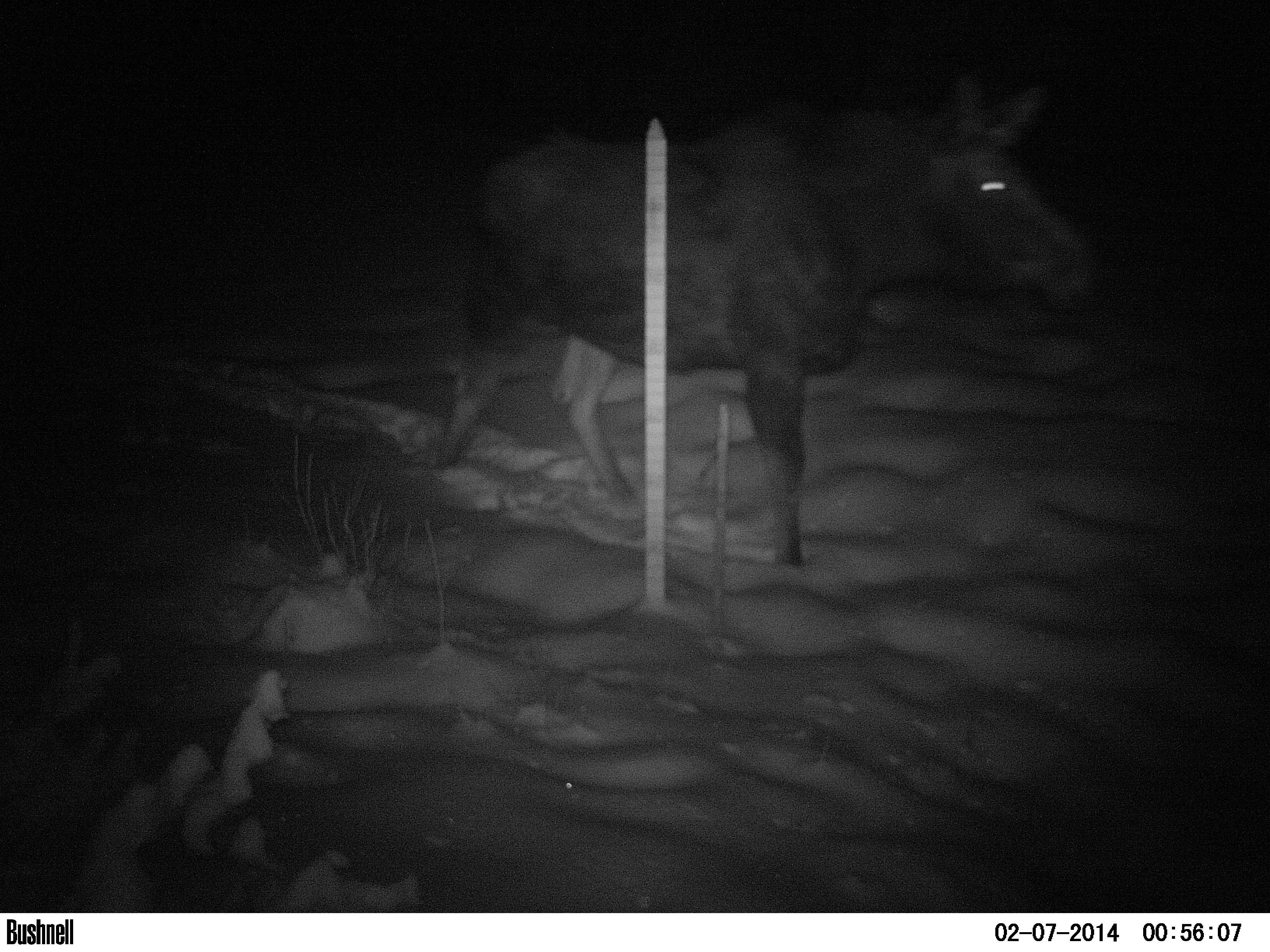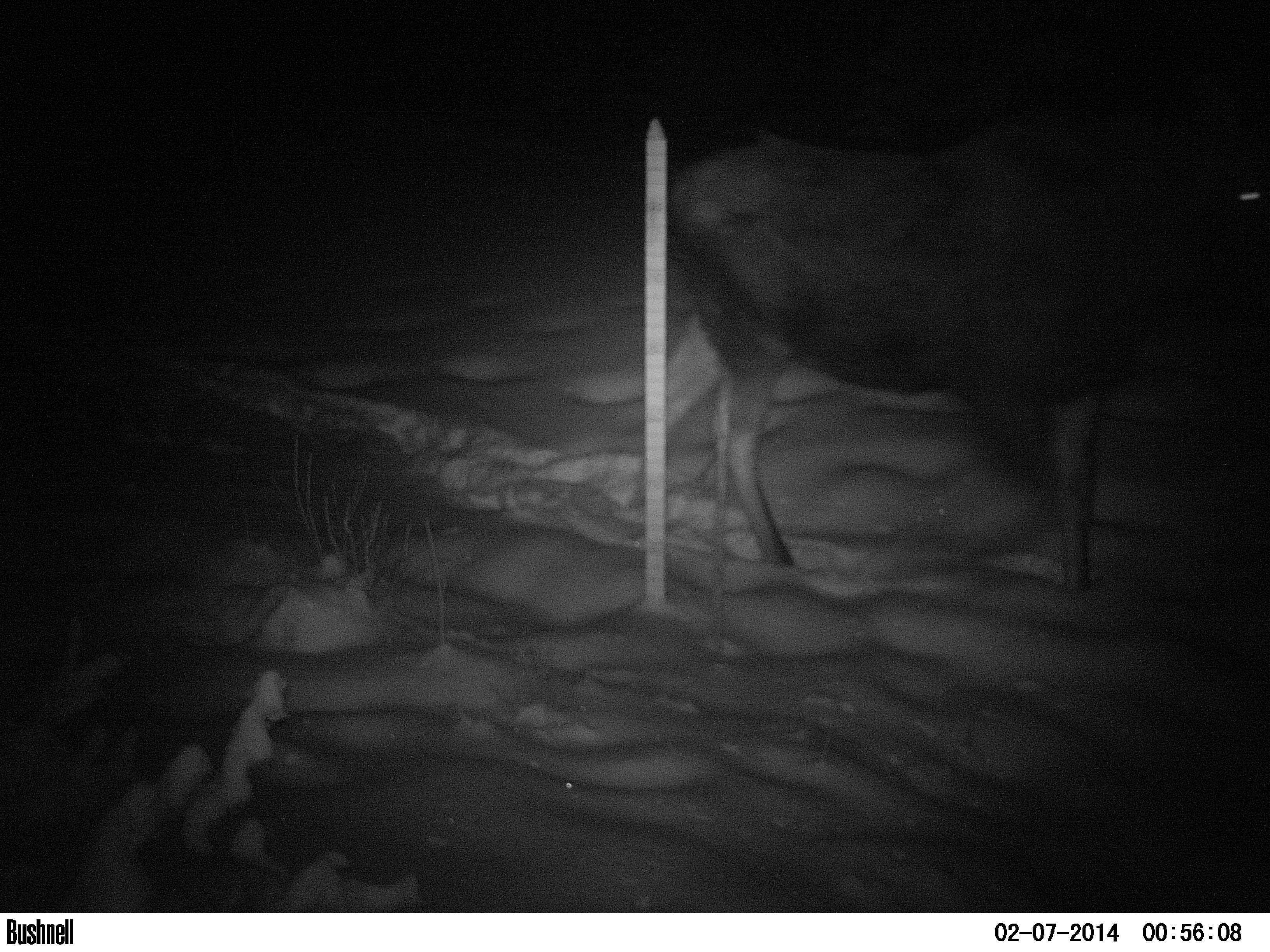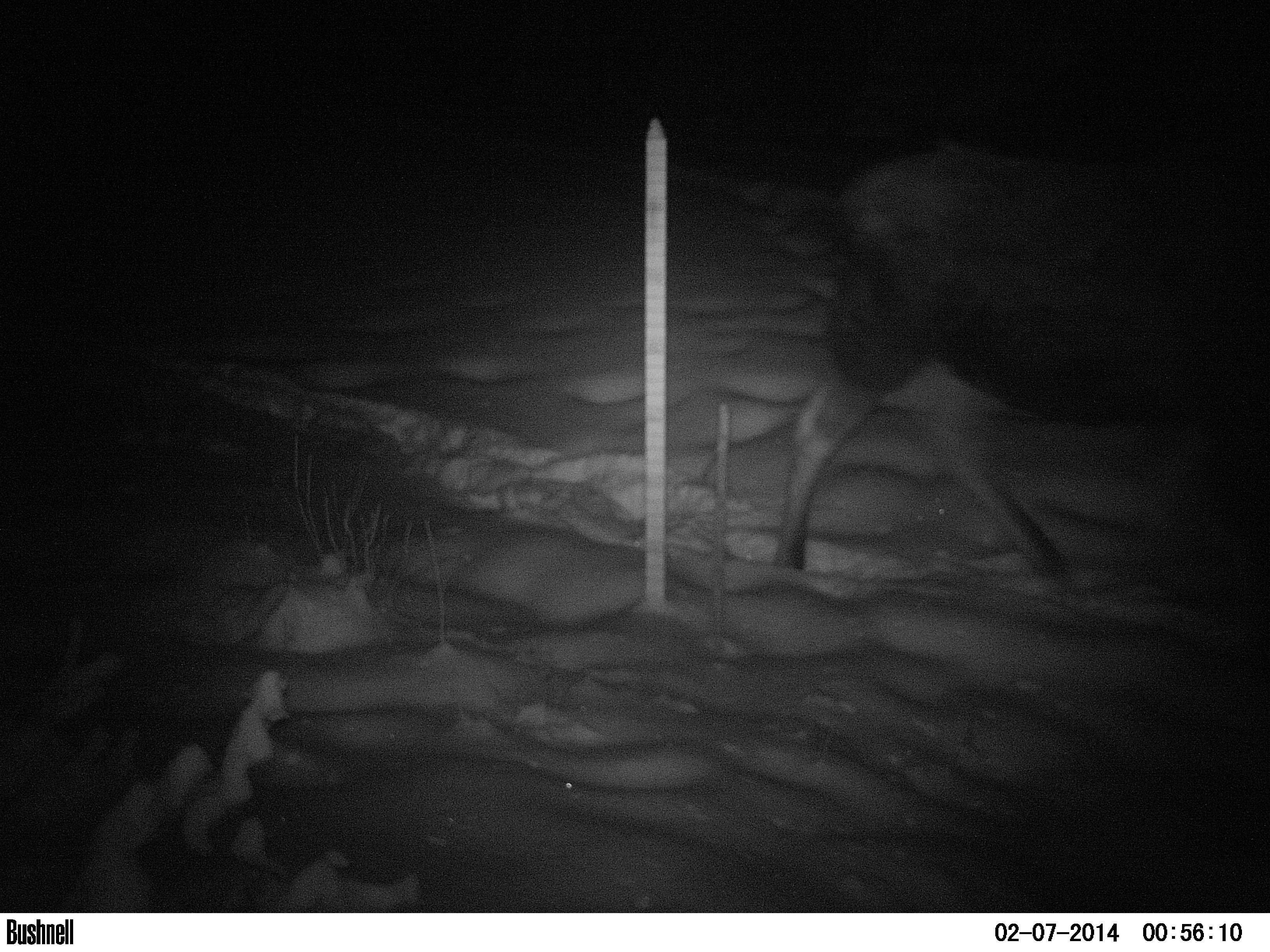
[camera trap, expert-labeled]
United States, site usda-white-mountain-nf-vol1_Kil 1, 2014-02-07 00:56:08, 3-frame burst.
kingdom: Animalia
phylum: Chordata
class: Mammalia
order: Artiodactyla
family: Cervidae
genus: Alces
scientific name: Alces alces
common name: moose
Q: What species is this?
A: Moose (Alces alces).